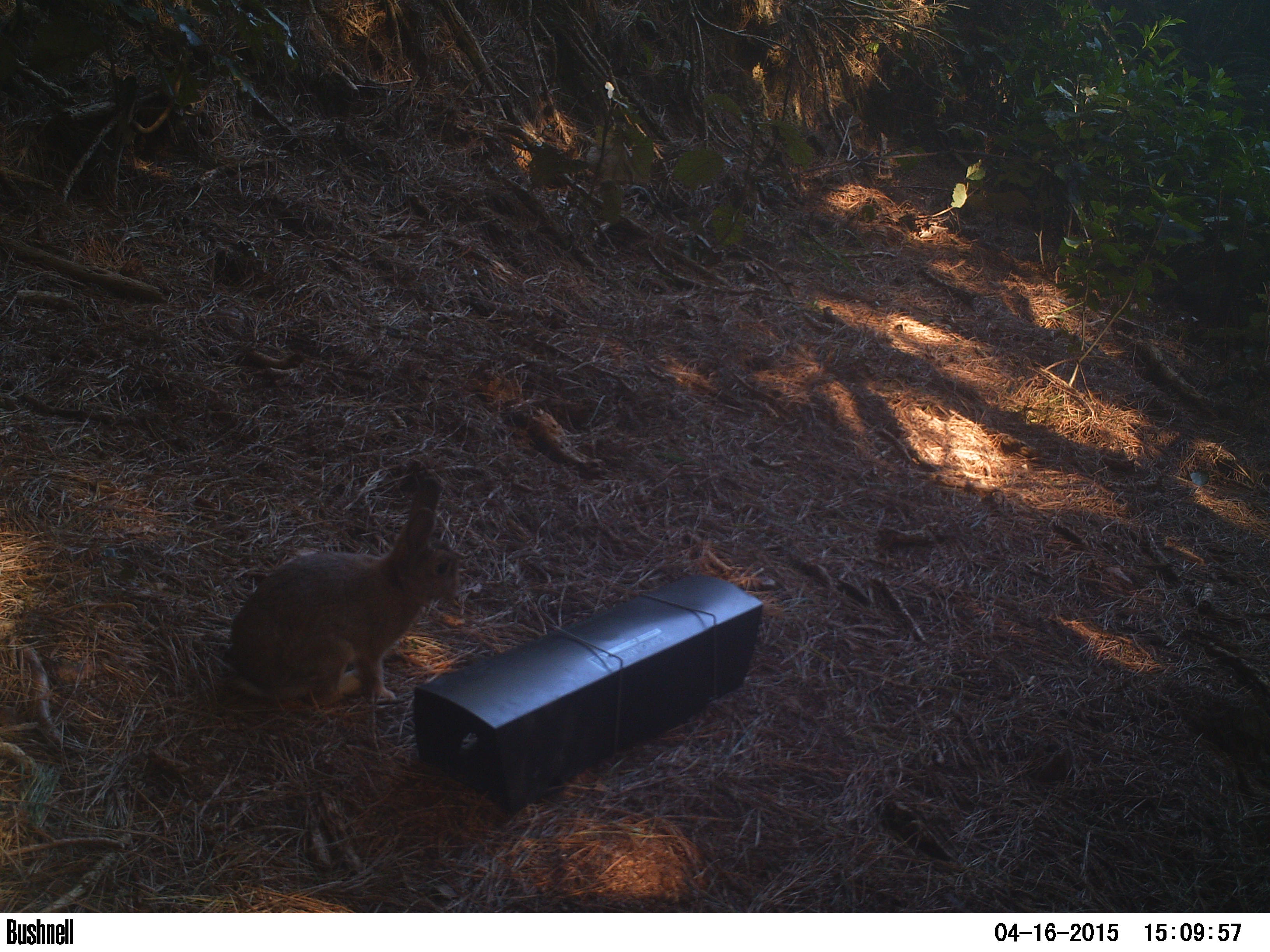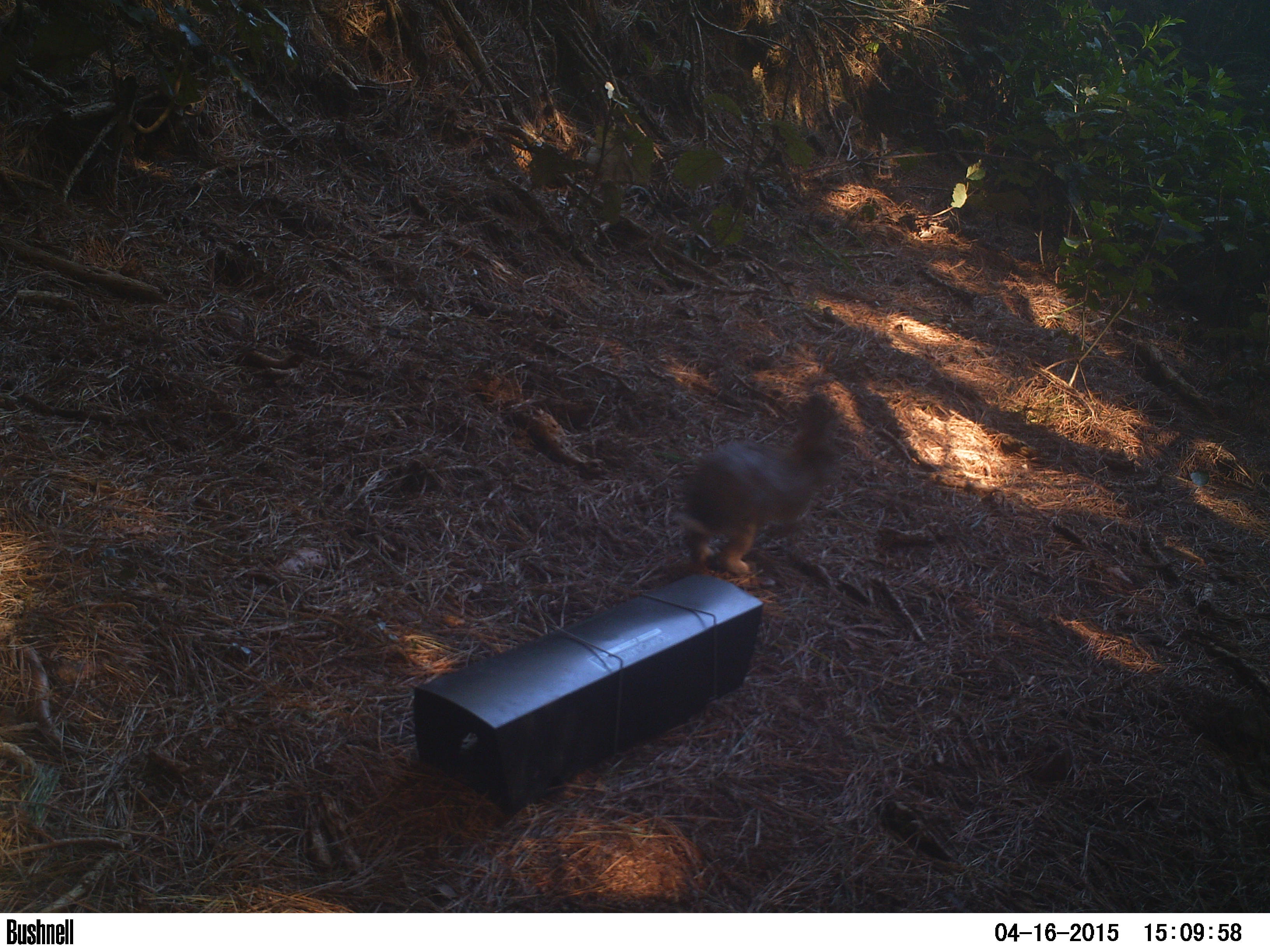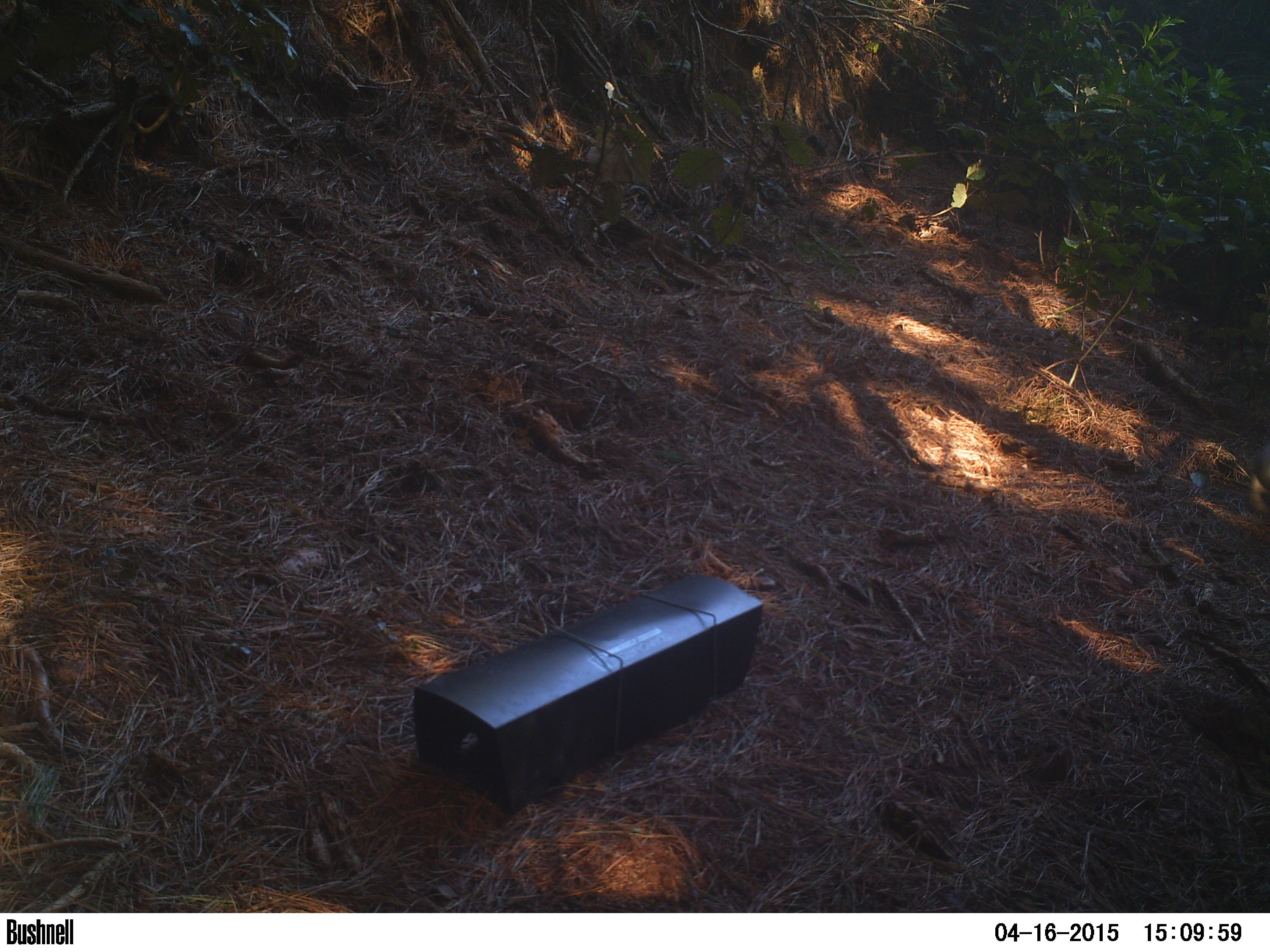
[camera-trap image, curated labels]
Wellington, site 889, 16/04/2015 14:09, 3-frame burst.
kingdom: Animalia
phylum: Chordata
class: Mammalia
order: Lagomorpha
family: Leporidae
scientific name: Leporidae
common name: rabbit